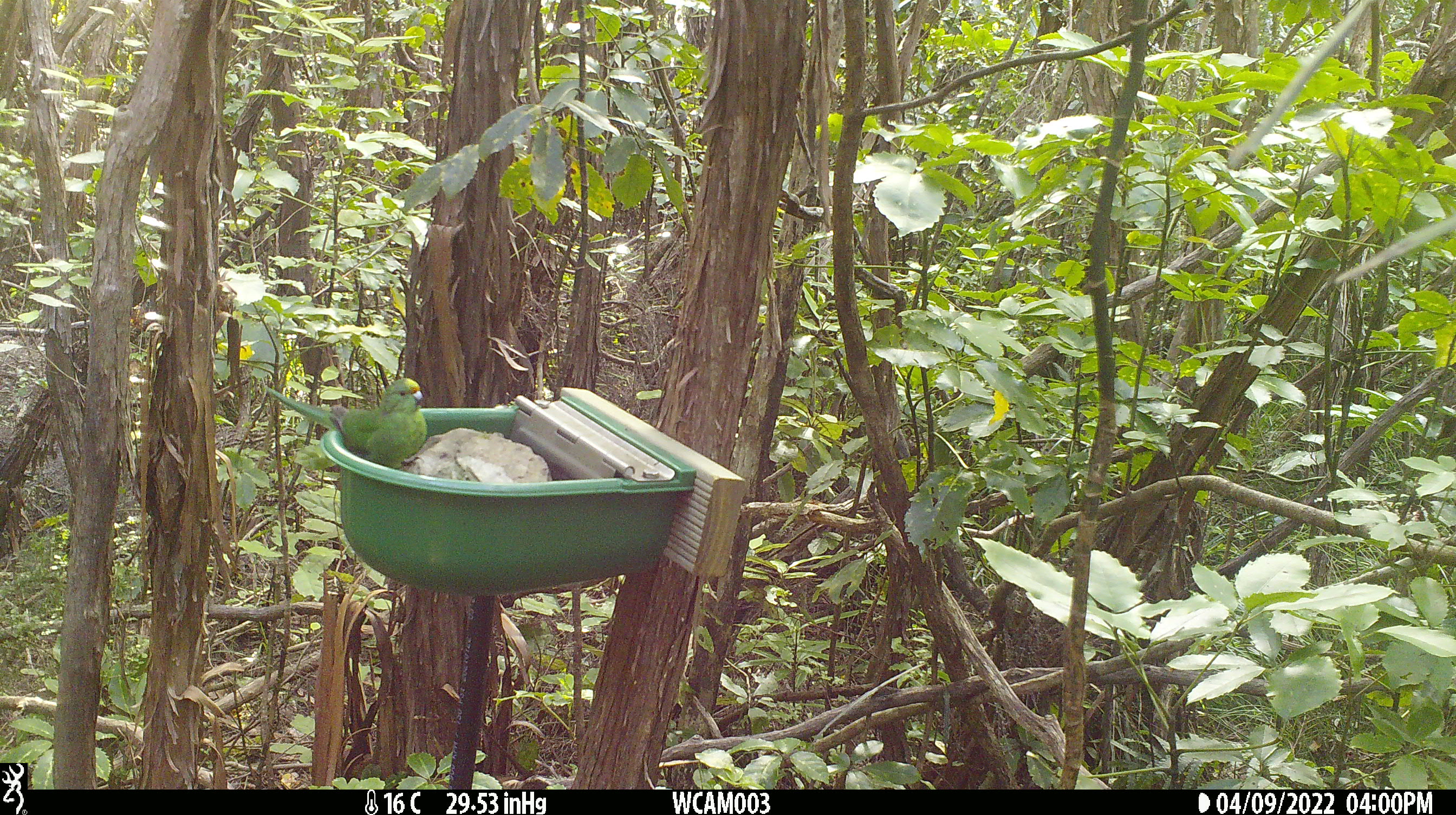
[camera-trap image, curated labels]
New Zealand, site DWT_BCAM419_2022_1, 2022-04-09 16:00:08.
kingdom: Animalia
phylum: Chordata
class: Aves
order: Psittaciformes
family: Psittaculidae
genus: Cyanoramphus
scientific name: Cyanoramphus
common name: parakeet